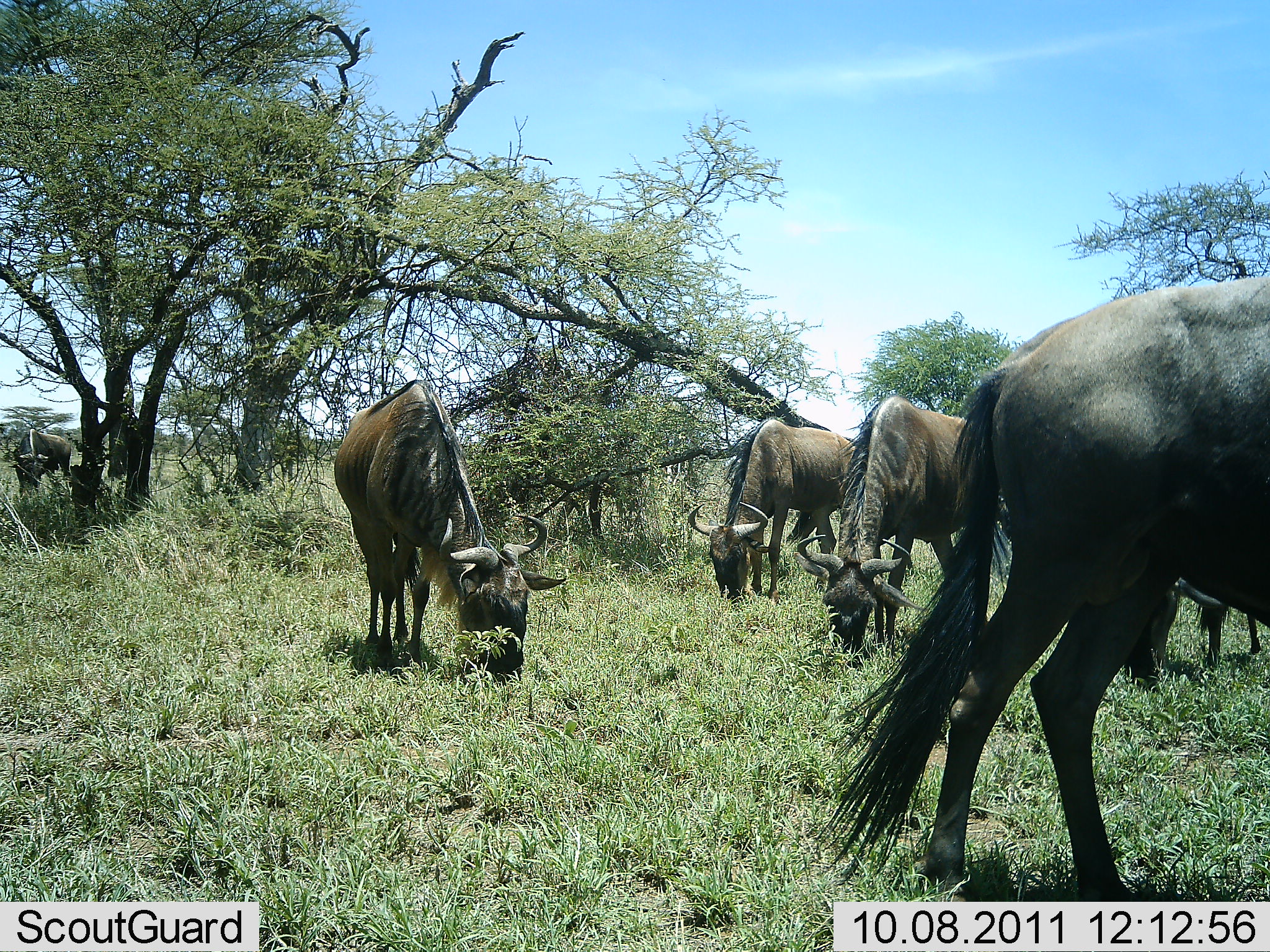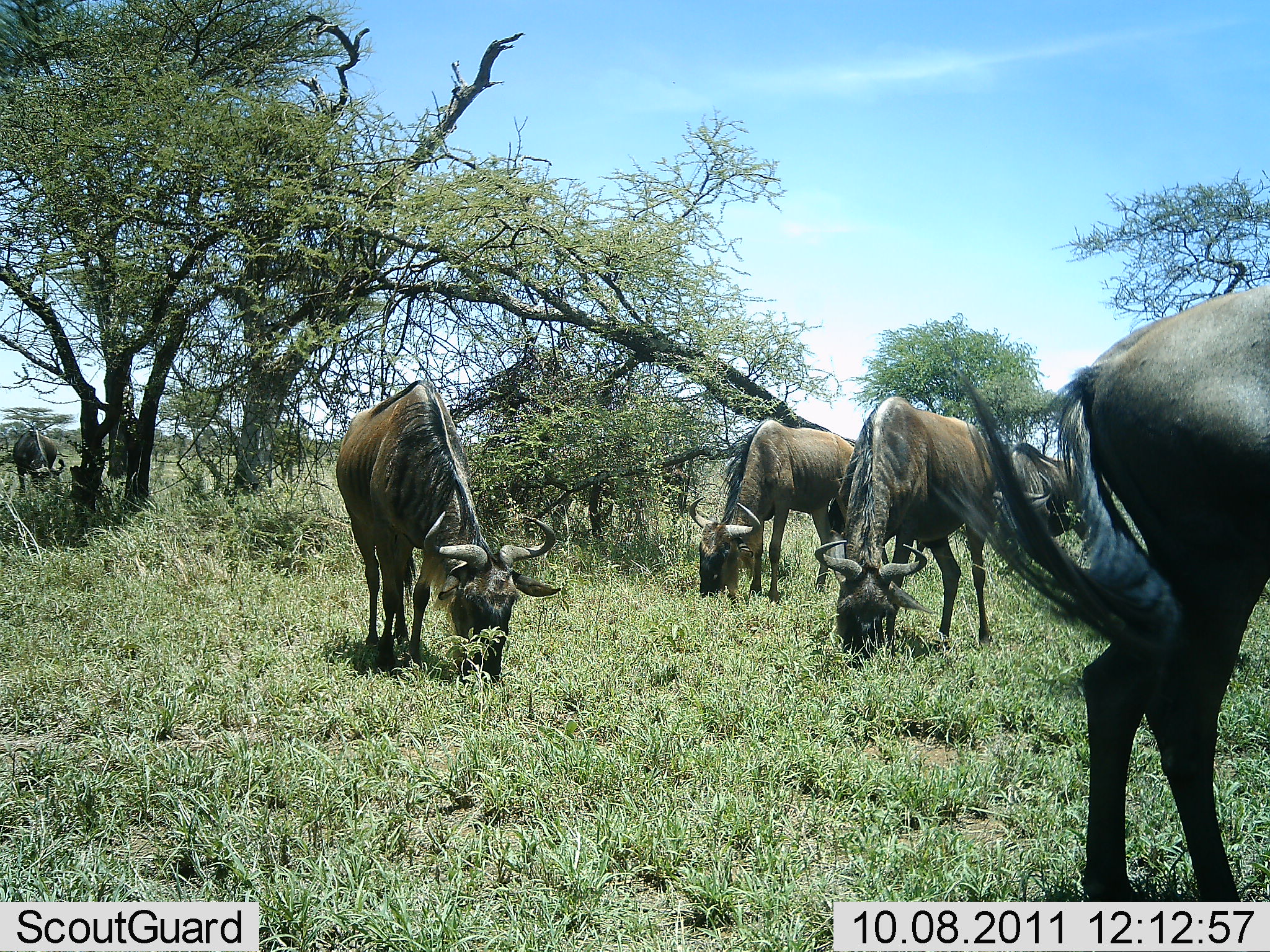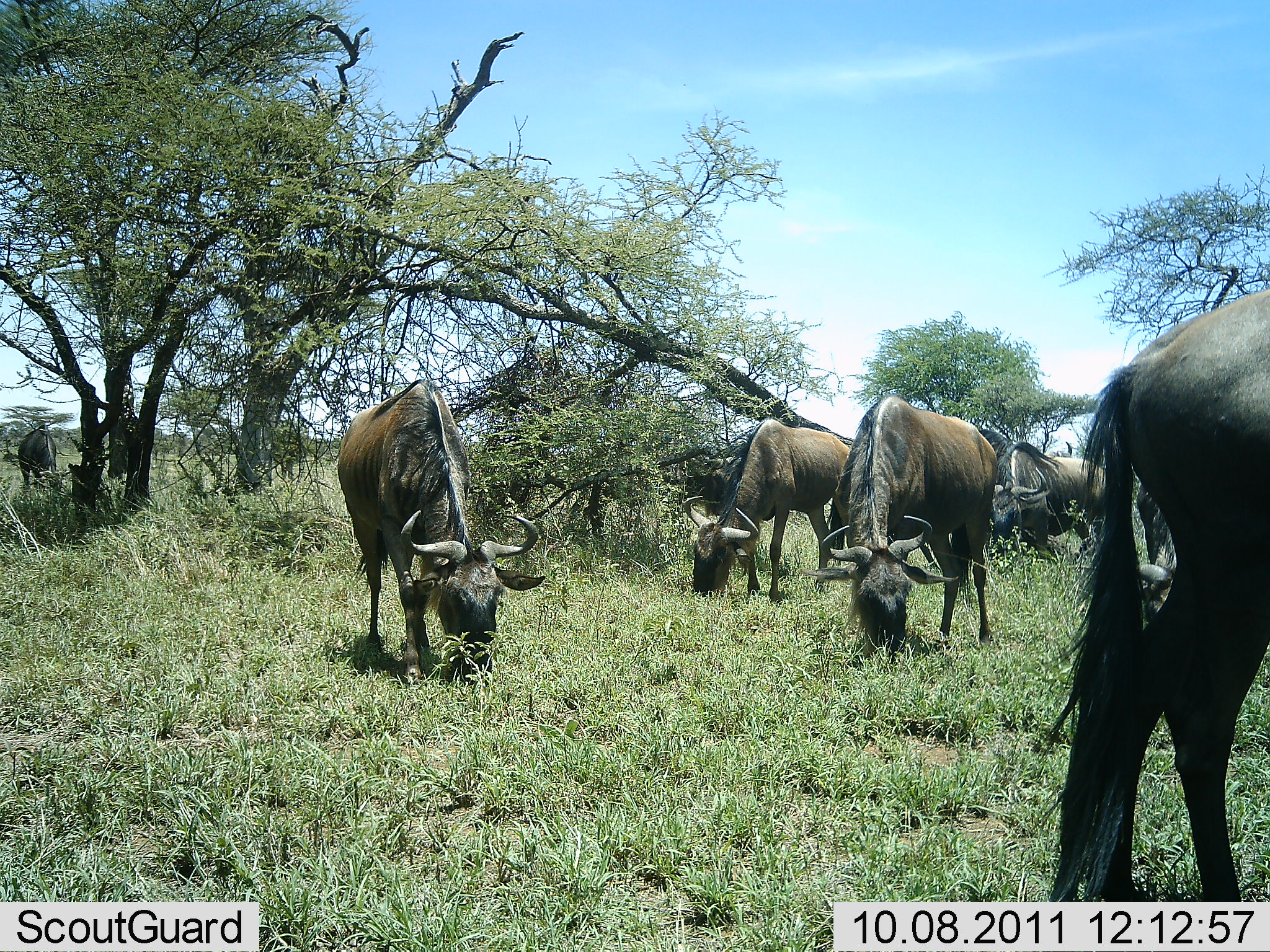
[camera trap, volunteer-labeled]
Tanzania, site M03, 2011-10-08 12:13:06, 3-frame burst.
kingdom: Animalia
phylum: Chordata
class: Mammalia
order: Artiodactyla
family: Bovidae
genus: Connochaetes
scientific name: Connochaetes taurinus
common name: blue wildebeest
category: wildebeest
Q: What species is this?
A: Wildebeest (blue wildebeest) (Connochaetes taurinus).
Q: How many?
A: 6.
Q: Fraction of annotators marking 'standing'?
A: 18%.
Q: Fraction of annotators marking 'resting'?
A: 0%.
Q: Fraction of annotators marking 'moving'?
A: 18%.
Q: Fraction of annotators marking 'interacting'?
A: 0%.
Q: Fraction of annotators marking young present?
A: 0%.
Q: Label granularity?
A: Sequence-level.